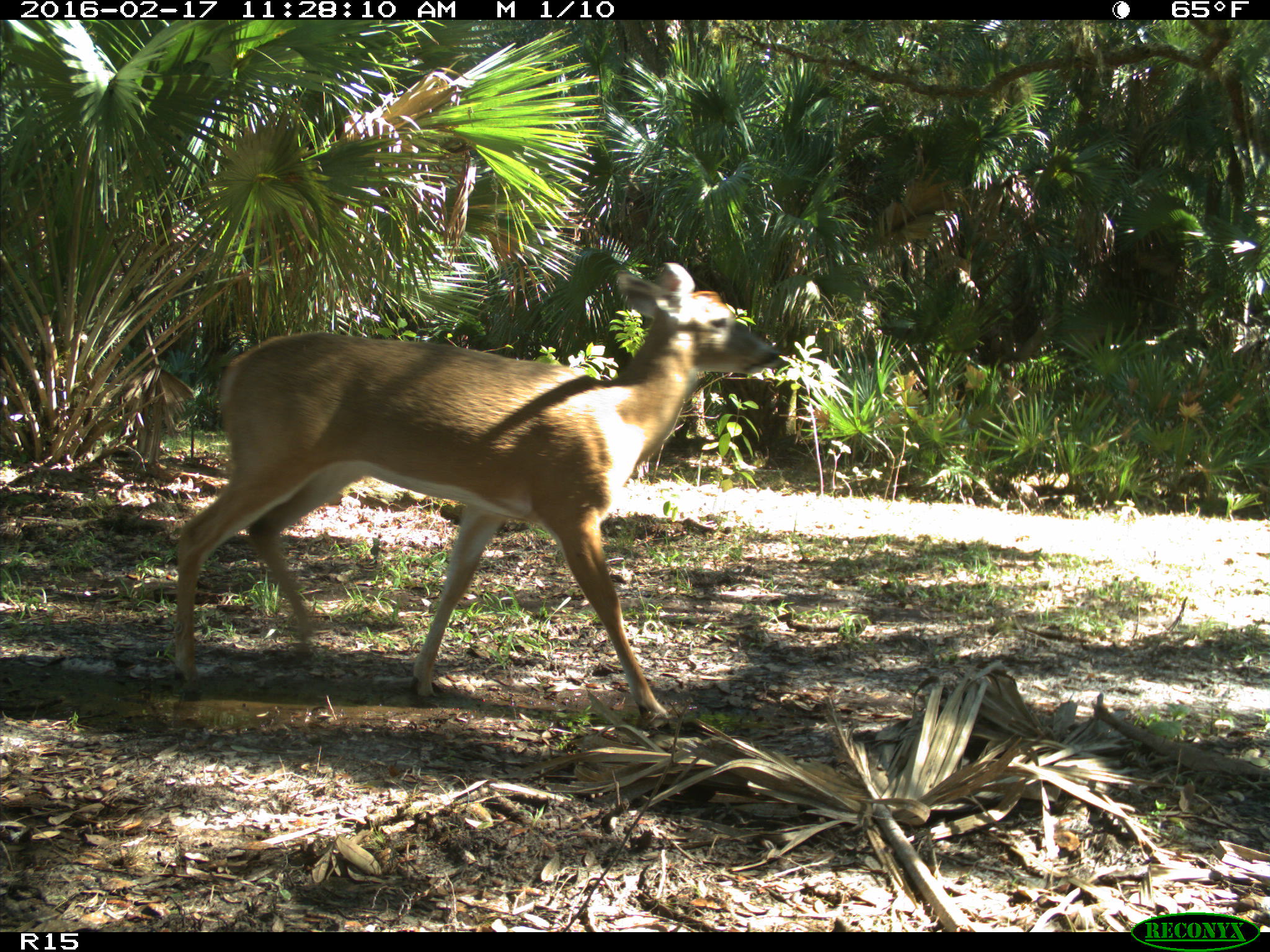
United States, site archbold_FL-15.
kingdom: Animalia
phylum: Chordata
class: Mammalia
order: Artiodactyla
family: Cervidae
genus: Odocoileus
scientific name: Odocoileus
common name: deer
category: unidentified deer